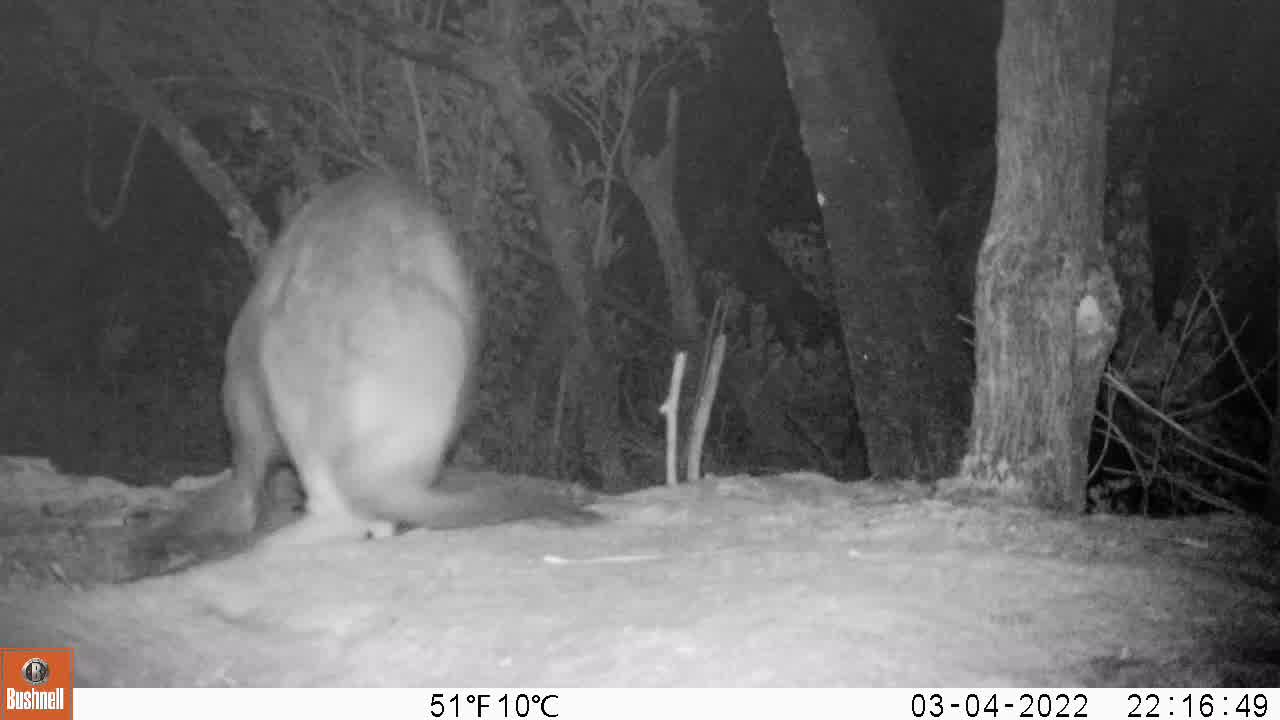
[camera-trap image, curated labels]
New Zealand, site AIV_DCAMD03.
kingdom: Animalia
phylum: Chordata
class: Mammalia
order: Carnivora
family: Otariidae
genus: Phocarctos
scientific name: Phocarctos hookeri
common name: new zealand sea lion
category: sealion